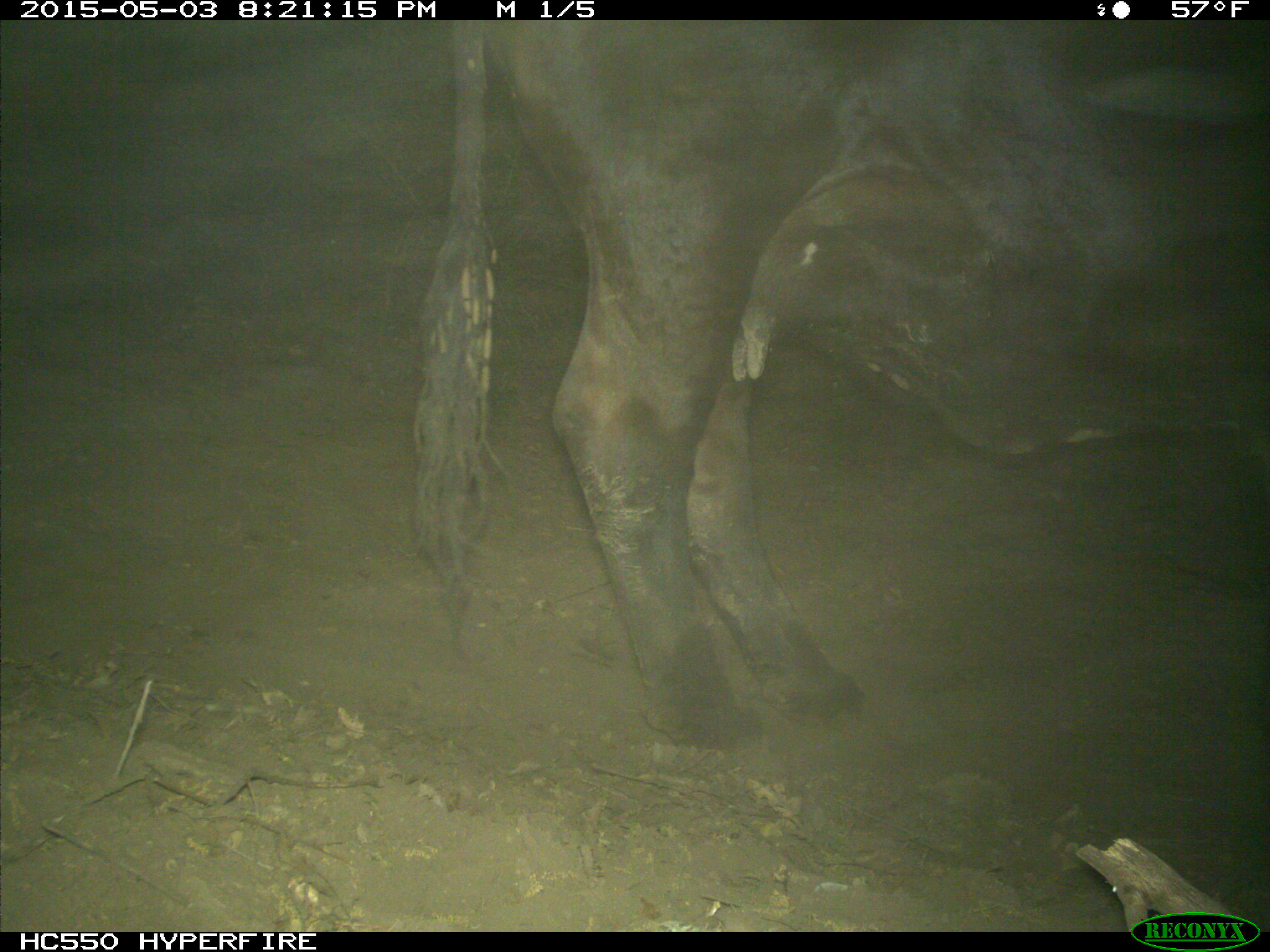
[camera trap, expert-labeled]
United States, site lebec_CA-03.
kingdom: Animalia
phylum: Chordata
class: Mammalia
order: Artiodactyla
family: Bovidae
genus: Bos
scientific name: Bos taurus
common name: domestic cow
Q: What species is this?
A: Bos taurus (domestic cow).